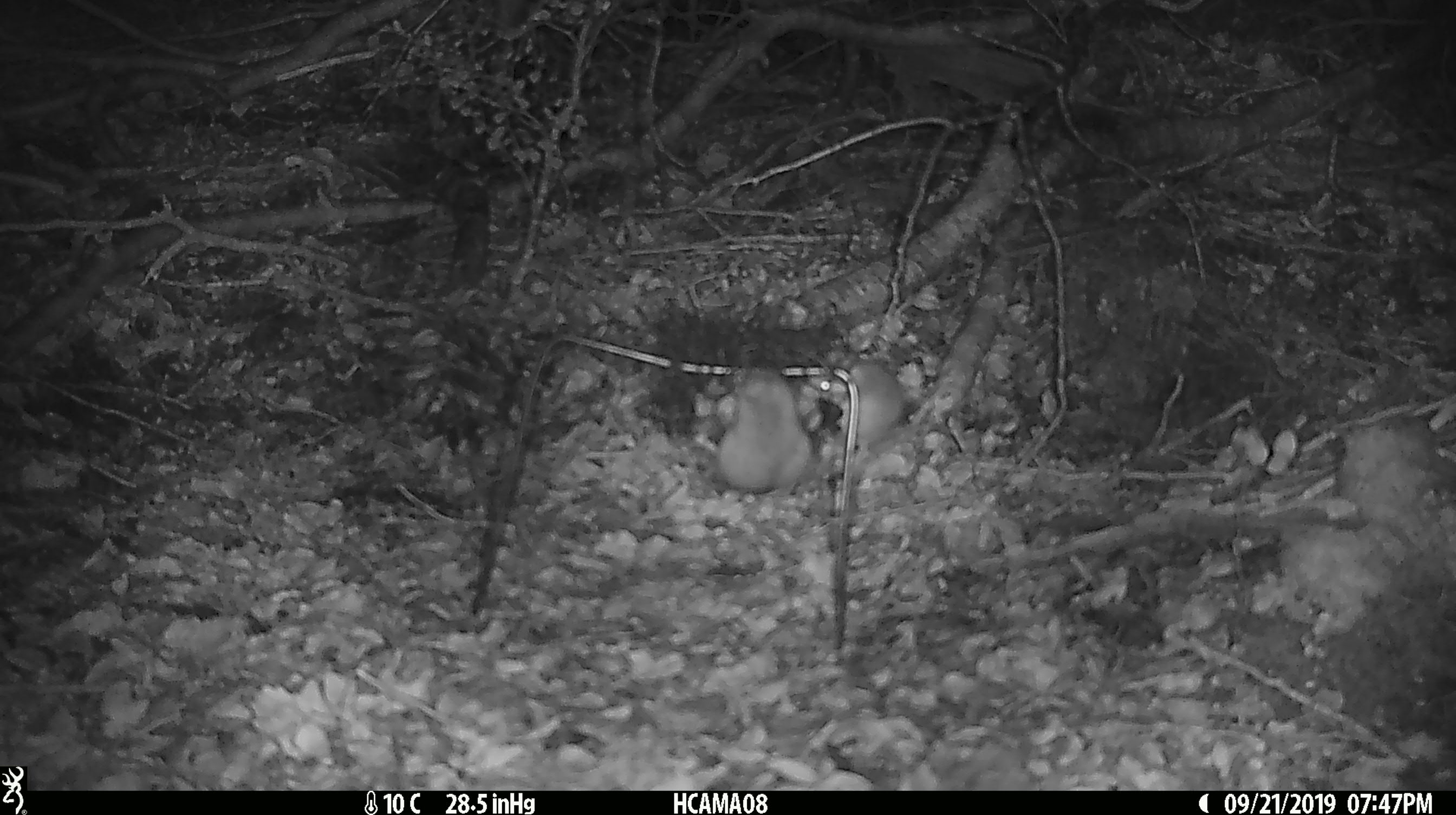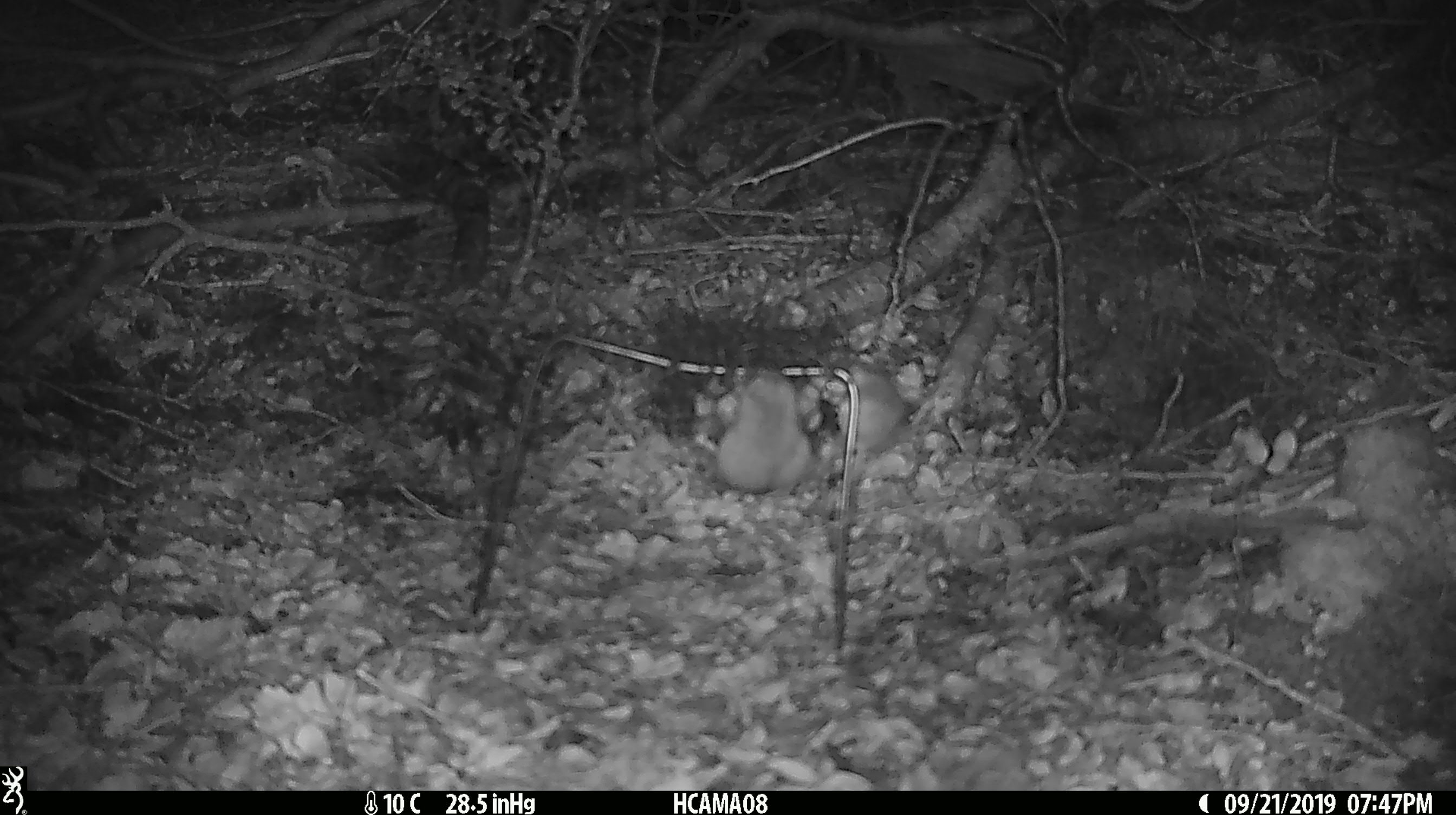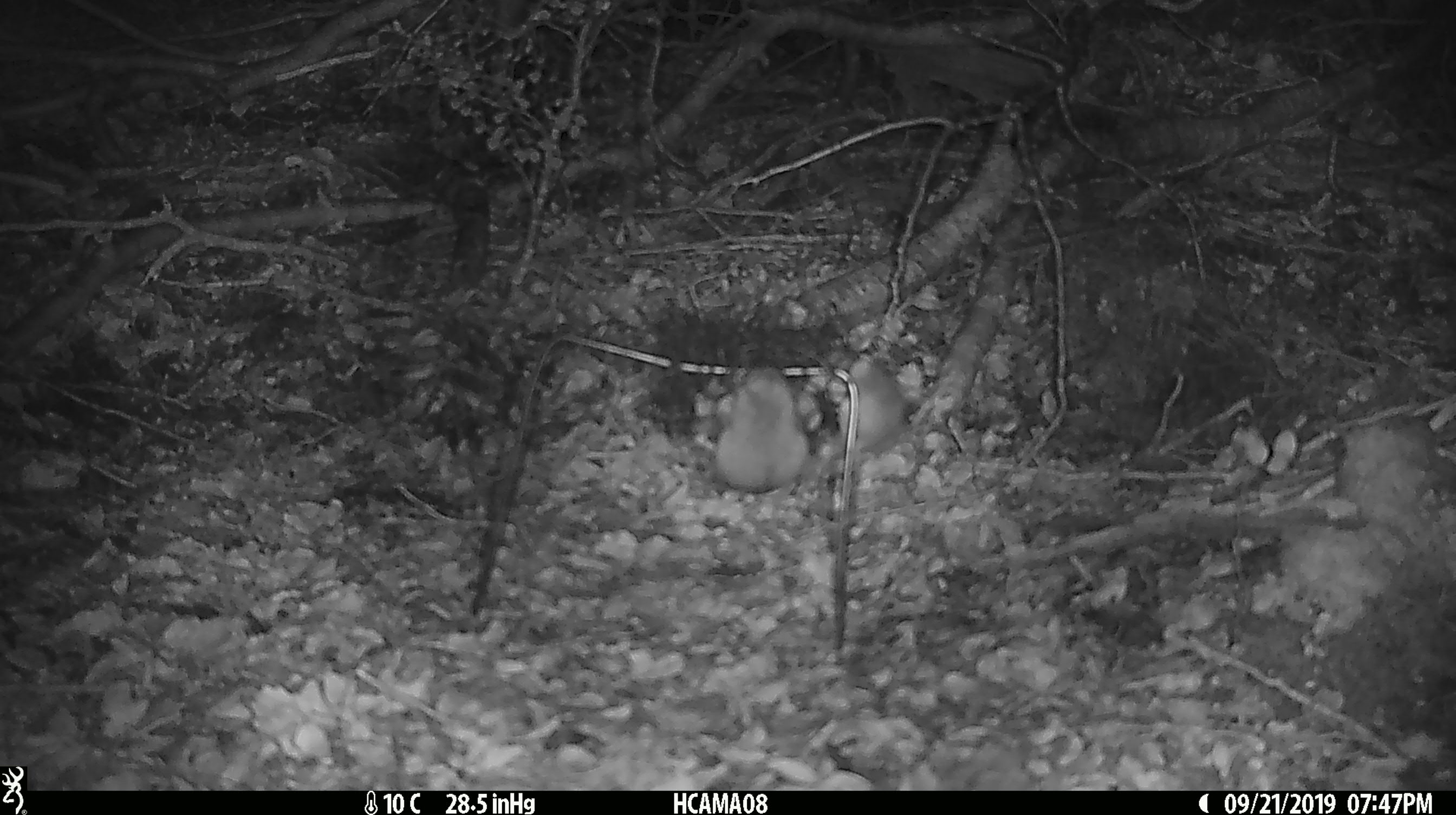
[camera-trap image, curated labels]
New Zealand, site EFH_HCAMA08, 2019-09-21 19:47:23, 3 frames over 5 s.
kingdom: Animalia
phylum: Chordata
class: Mammalia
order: Rodentia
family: Muridae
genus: Mus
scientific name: Mus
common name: mouse